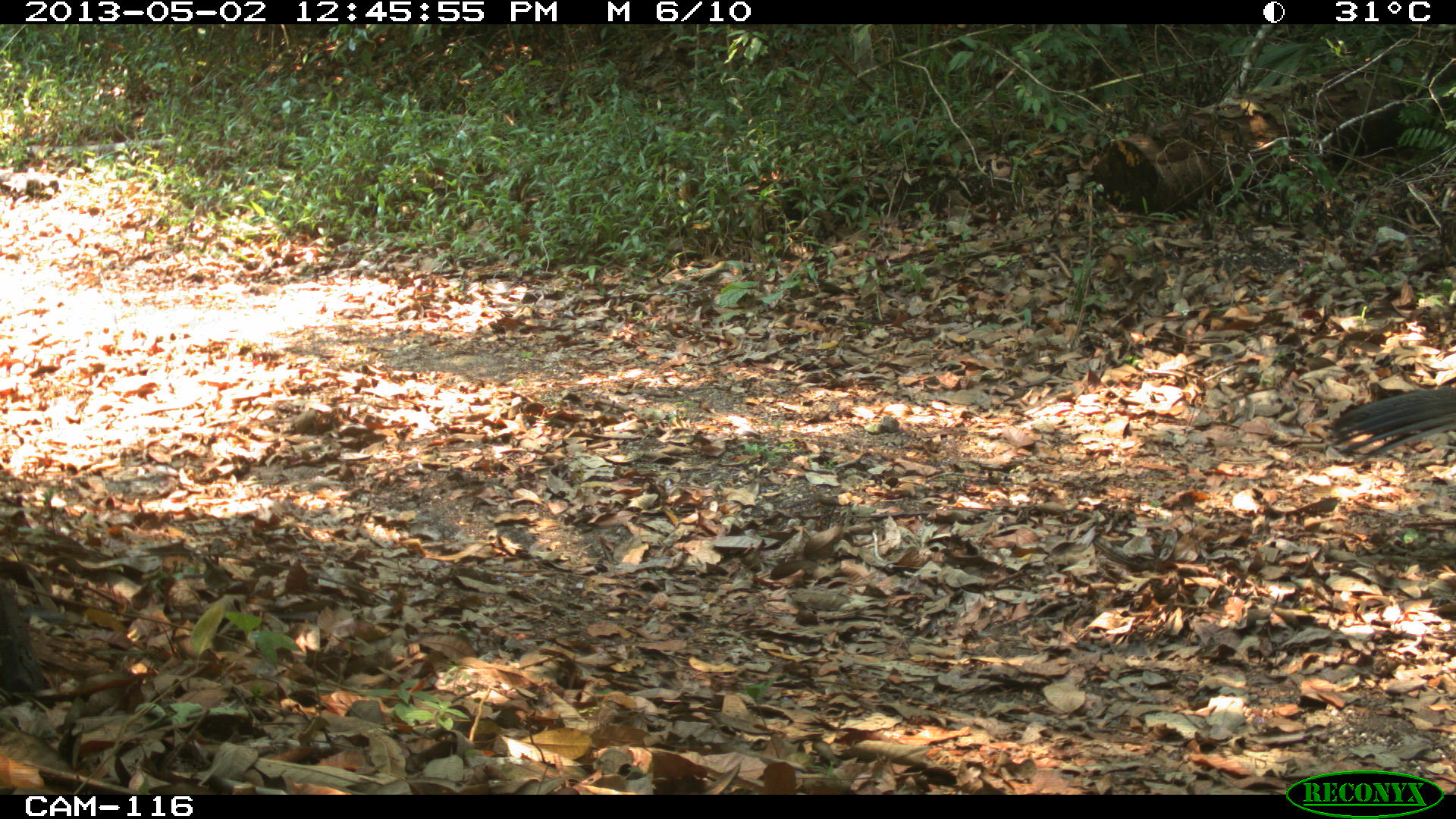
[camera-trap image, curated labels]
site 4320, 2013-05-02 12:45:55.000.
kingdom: Animalia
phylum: Chordata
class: Aves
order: Galliformes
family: Cracidae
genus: Crax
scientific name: Crax rubra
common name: great curassow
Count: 1.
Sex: female.